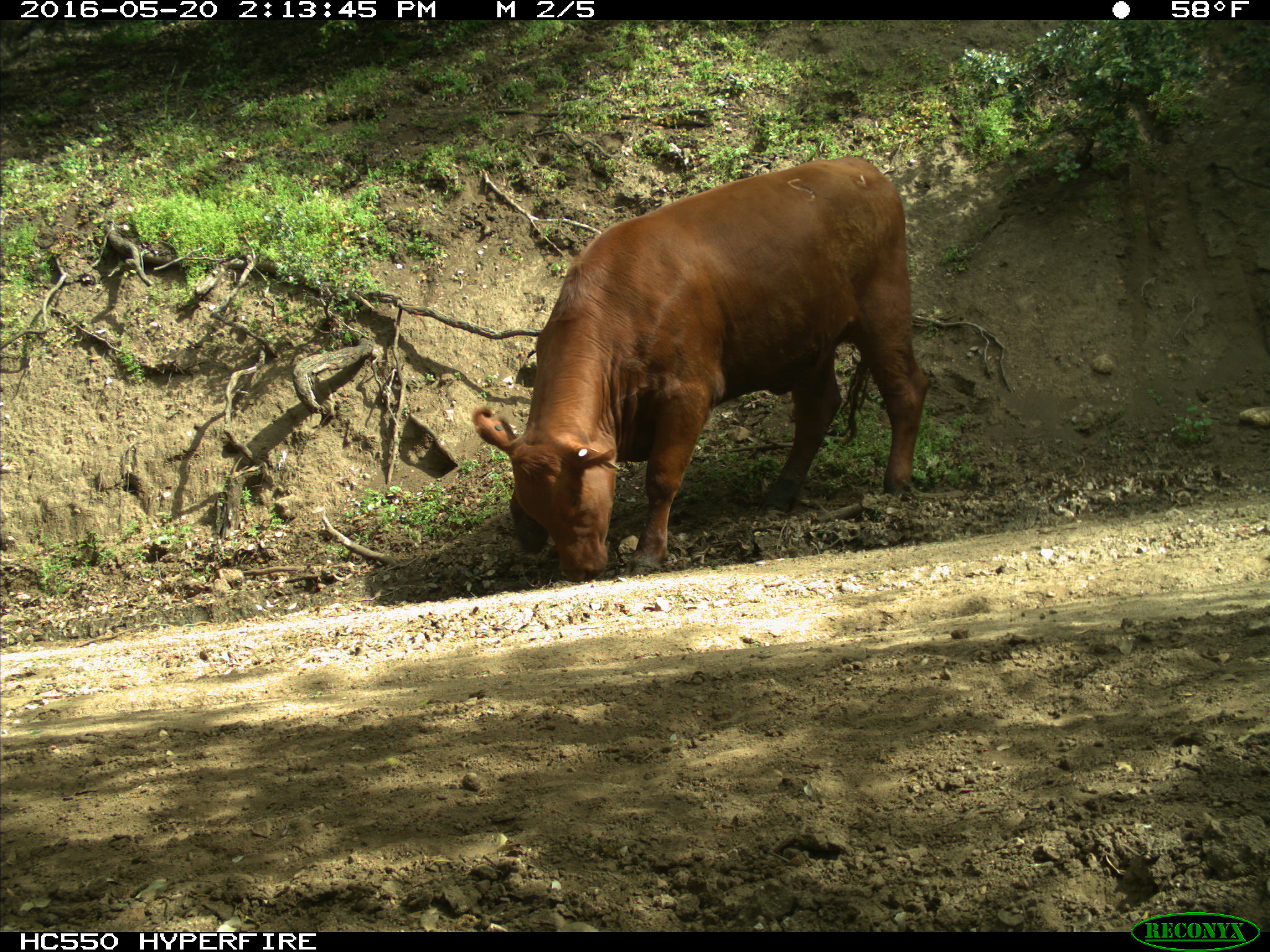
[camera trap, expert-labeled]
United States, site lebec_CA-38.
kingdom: Animalia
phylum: Chordata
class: Mammalia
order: Artiodactyla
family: Bovidae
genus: Bos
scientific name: Bos taurus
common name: domestic cow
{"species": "Bos taurus (domestic cow)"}